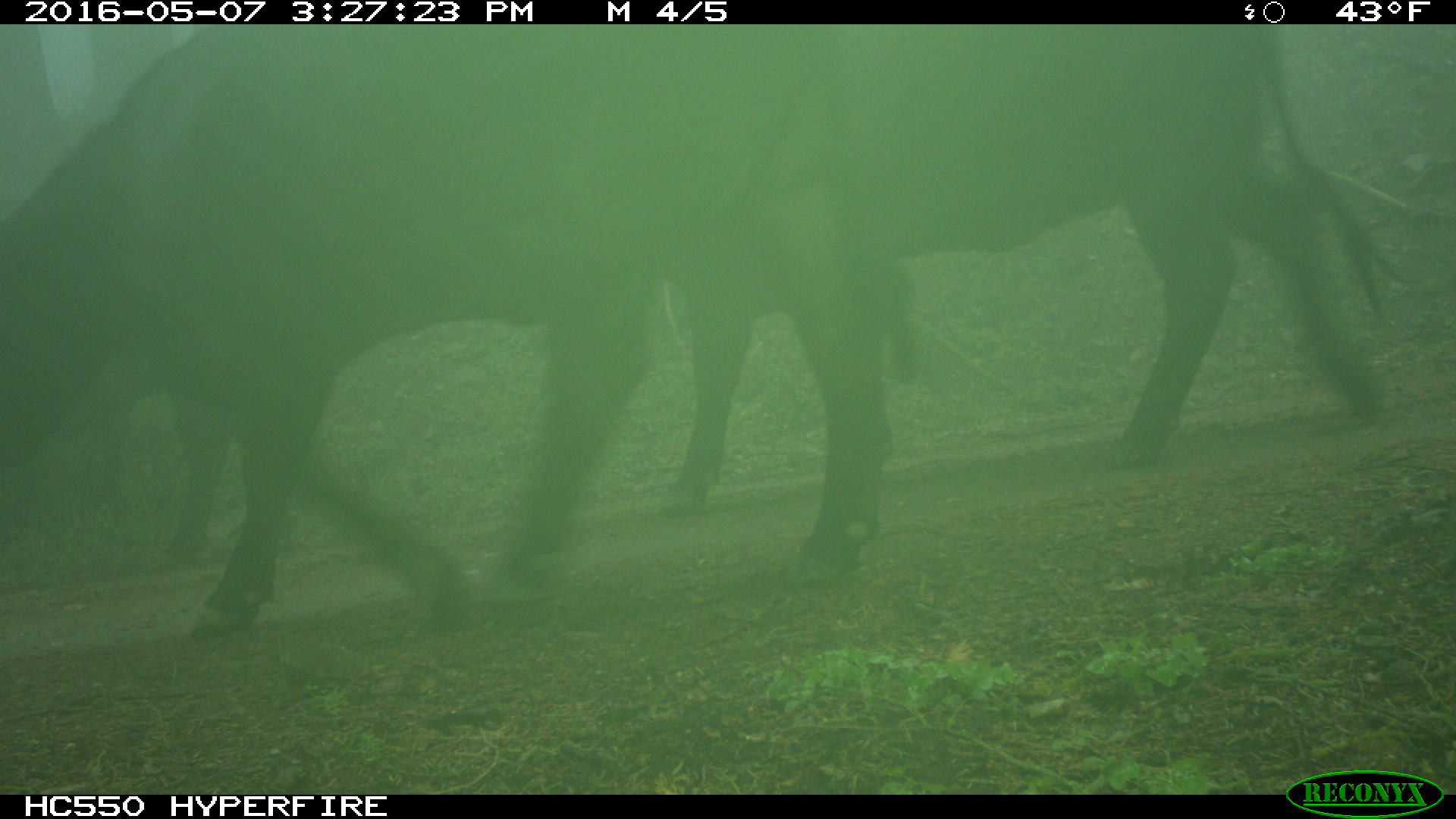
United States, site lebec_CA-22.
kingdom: Animalia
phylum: Chordata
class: Mammalia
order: Artiodactyla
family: Bovidae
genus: Bos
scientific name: Bos taurus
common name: domestic cow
Bos taurus (domestic cow).